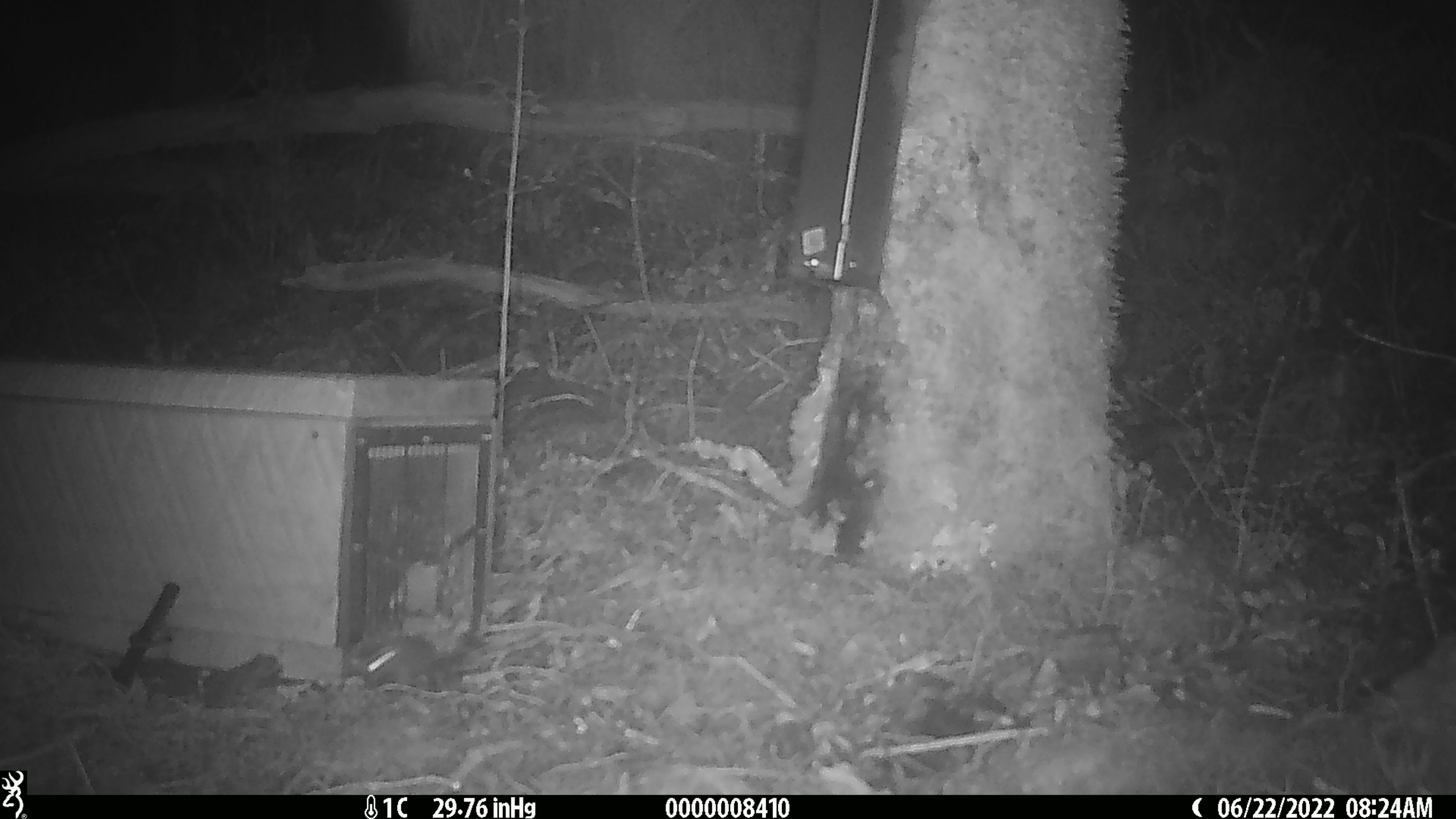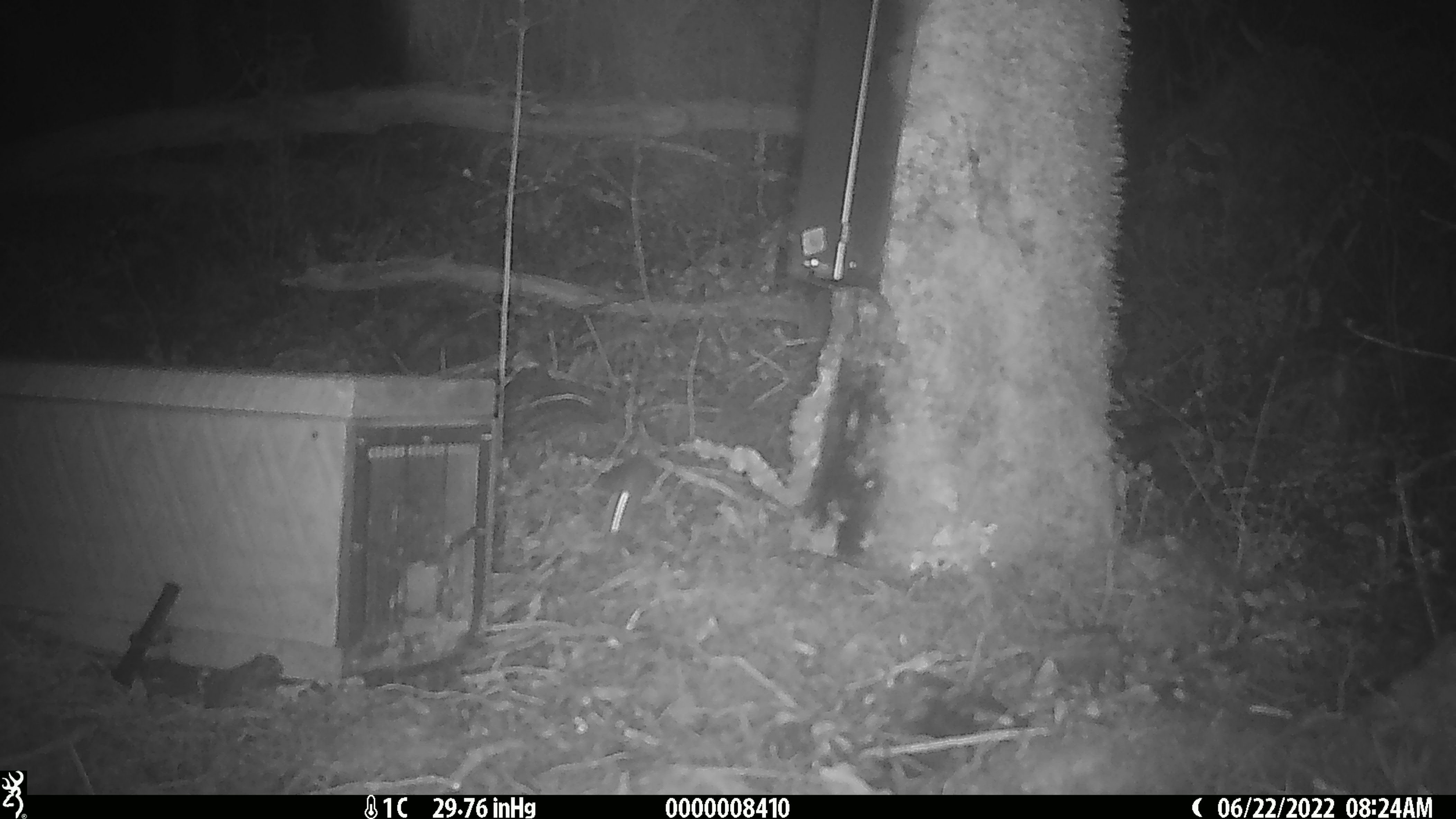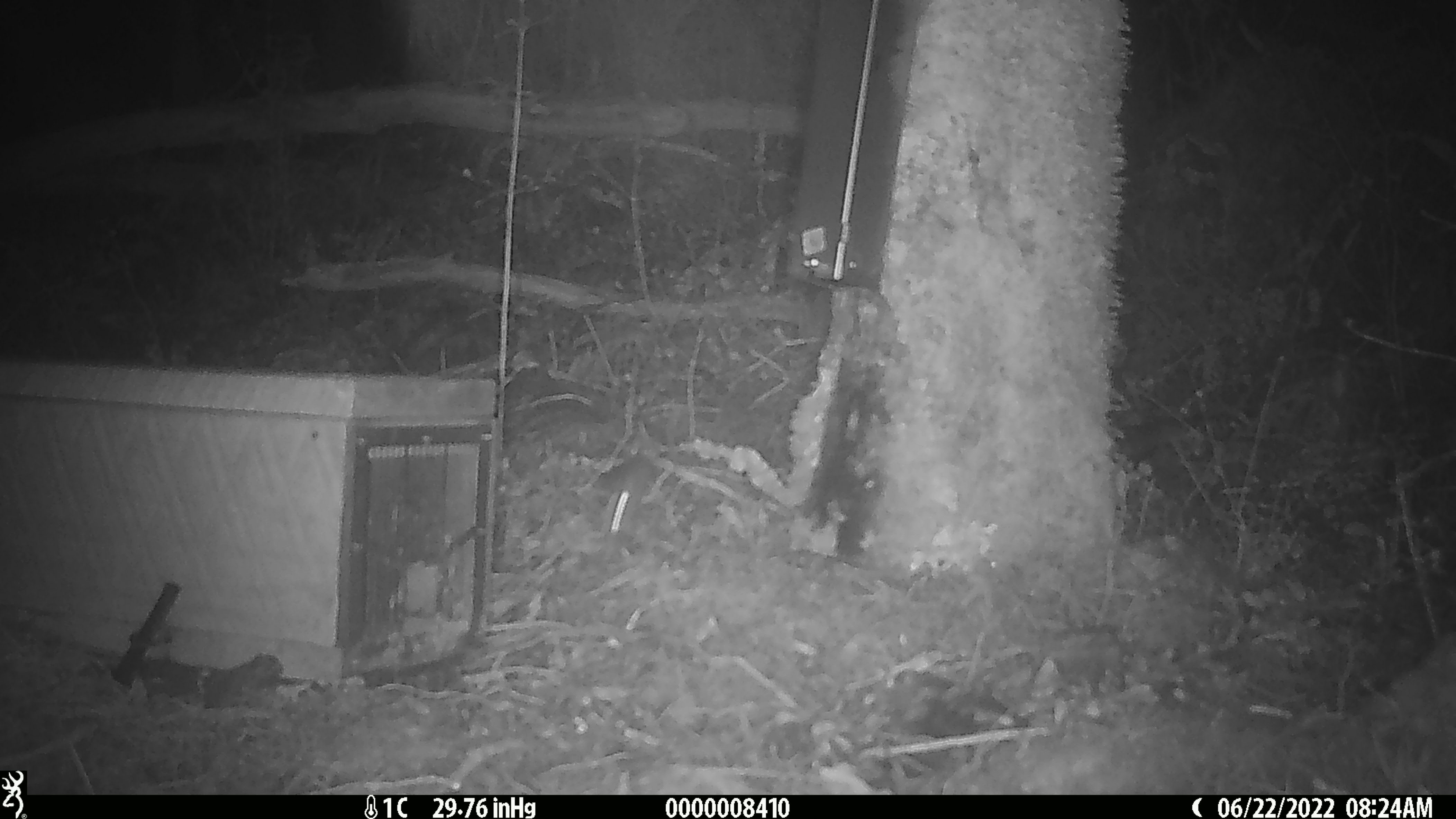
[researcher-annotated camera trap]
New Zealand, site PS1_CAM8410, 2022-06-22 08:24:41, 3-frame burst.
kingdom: Animalia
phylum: Chordata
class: Mammalia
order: Rodentia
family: Muridae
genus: Mus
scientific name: Mus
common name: mouse